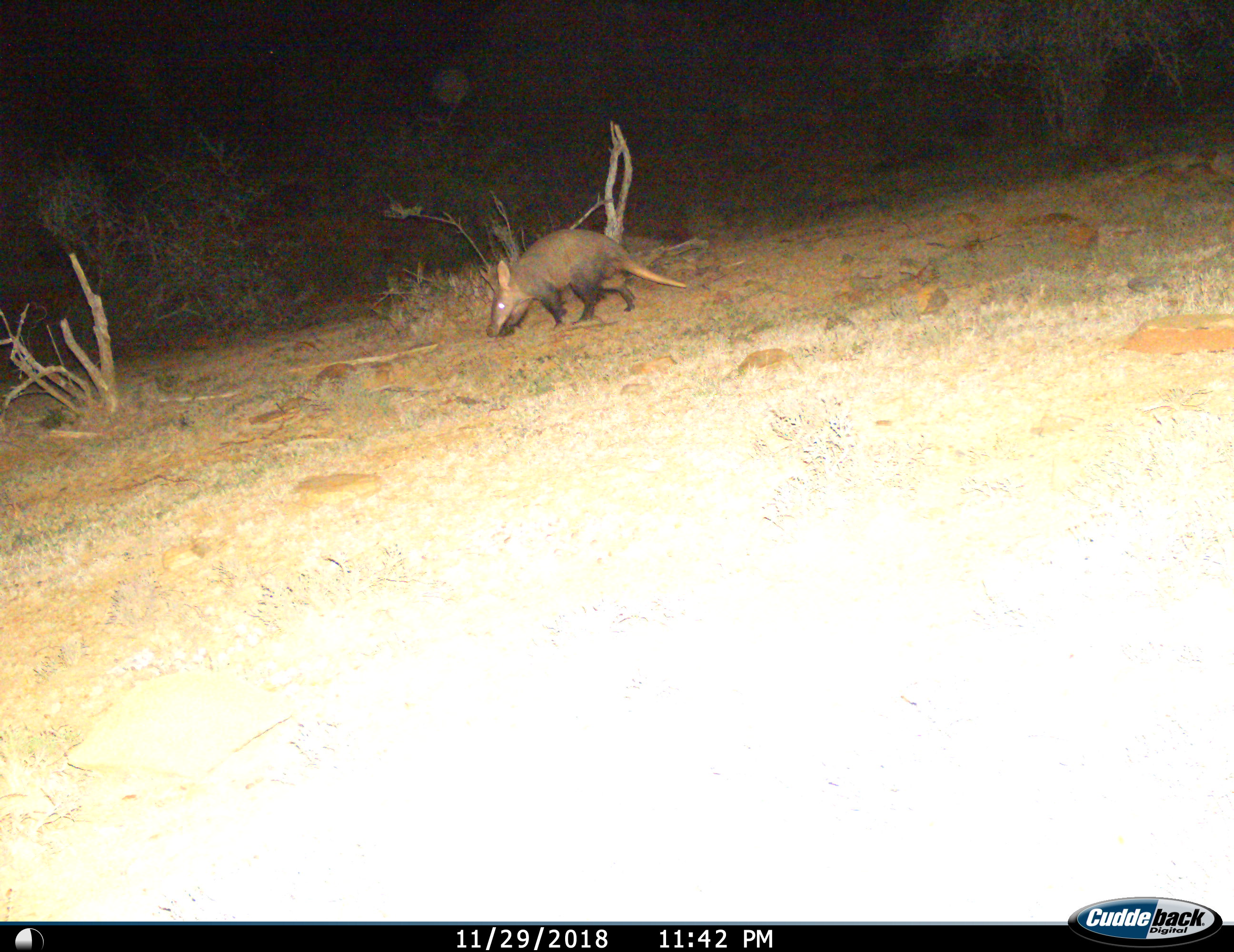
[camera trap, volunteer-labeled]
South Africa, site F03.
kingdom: Animalia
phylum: Chordata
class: Mammalia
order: Tubulidentata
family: Orycteropodidae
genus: Orycteropus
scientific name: Orycteropus afer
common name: aardvark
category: aardvarkantbear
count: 1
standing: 0%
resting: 0%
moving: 80%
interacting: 0%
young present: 0%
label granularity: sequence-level